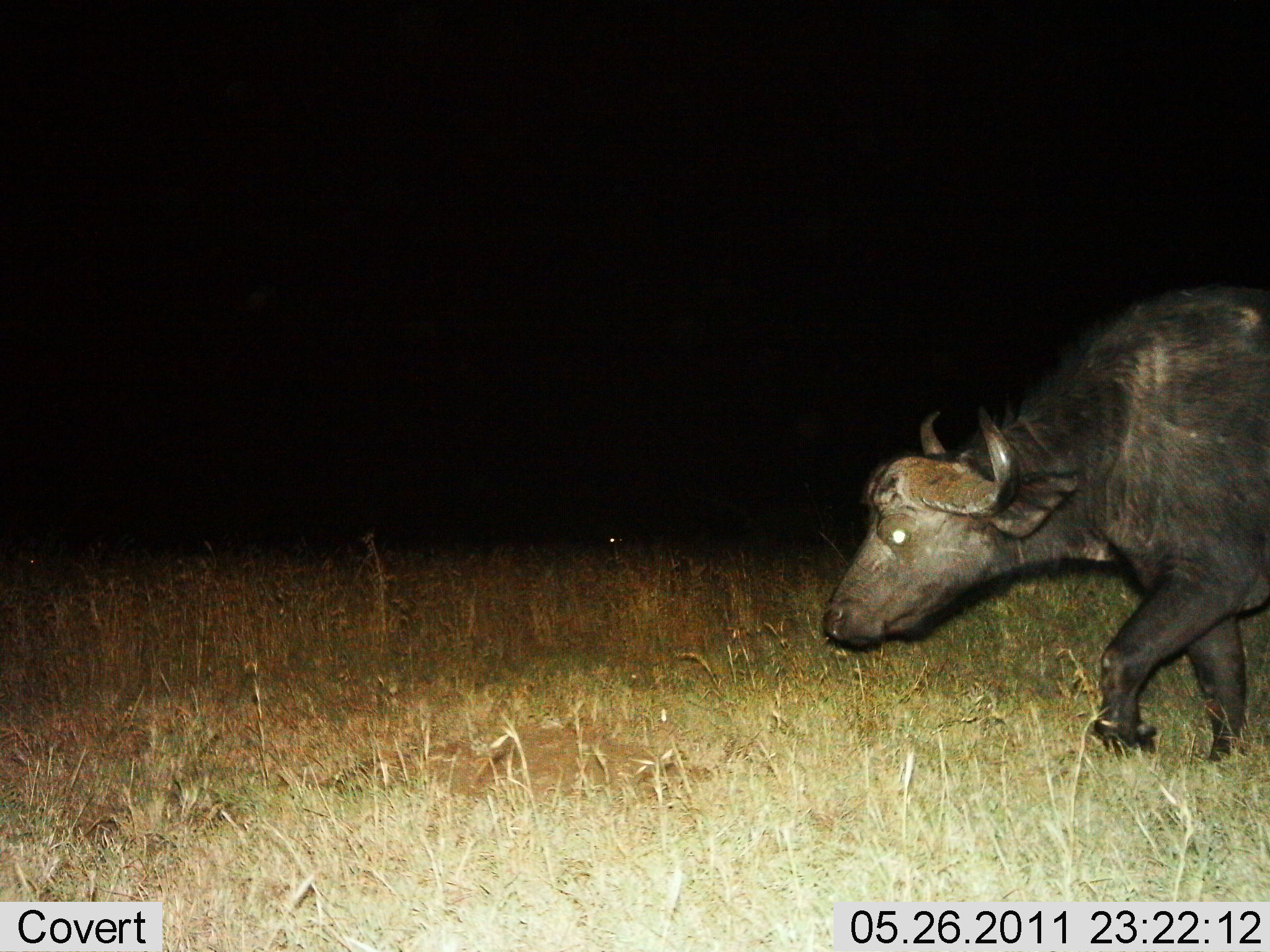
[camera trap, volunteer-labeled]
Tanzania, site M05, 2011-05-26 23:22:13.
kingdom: Animalia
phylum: Chordata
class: Mammalia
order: Artiodactyla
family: Bovidae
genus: Syncerus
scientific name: Syncerus caffer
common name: cape buffalo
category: buffalo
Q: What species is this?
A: Buffalo (cape buffalo) (Syncerus caffer).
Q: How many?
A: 1.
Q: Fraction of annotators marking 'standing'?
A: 0%.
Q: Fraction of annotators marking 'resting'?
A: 0%.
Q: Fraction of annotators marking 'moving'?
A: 100%.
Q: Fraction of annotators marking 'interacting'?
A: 0%.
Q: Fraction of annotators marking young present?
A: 0%.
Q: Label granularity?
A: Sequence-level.